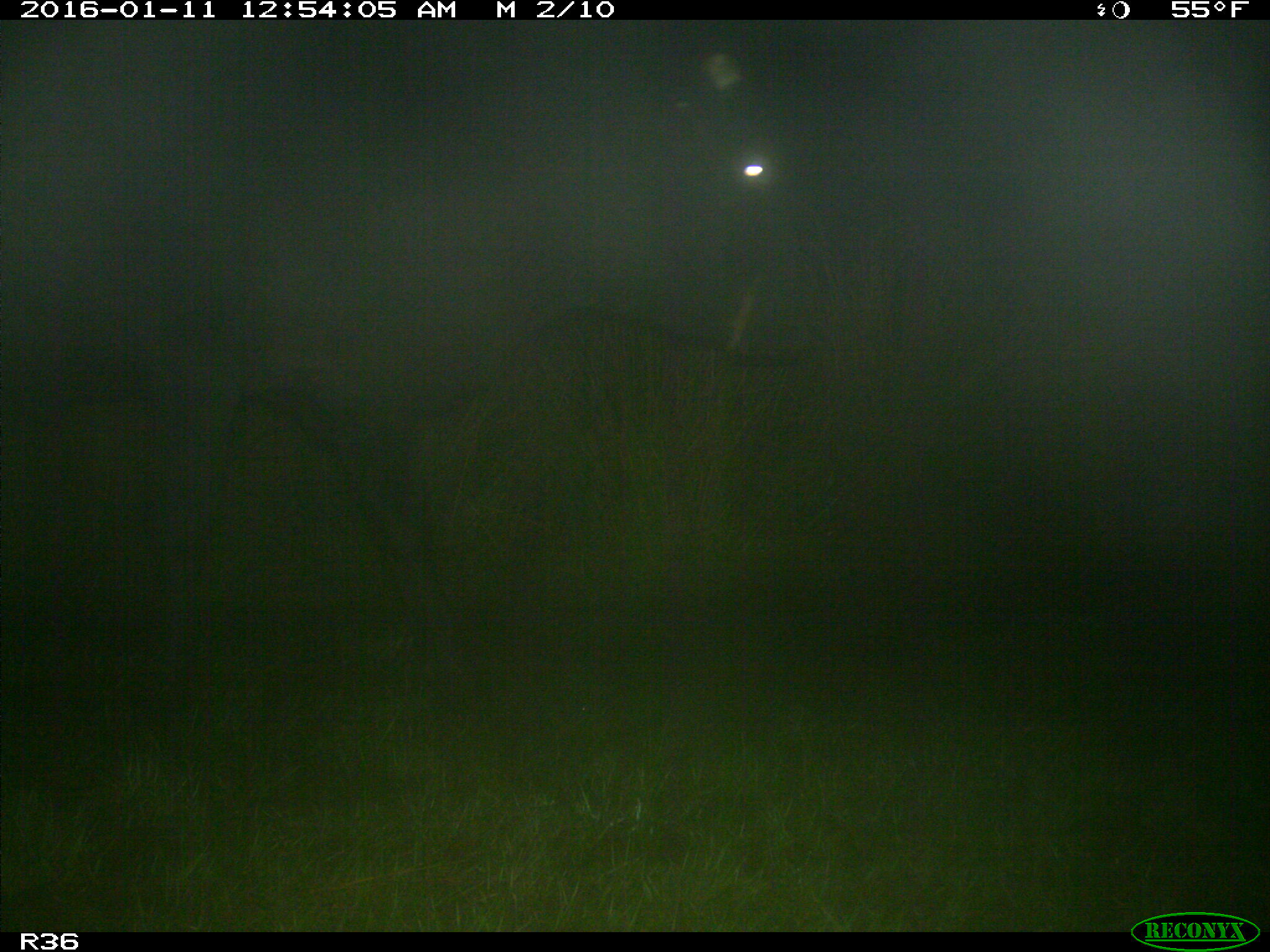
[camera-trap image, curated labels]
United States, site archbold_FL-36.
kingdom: Animalia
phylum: Chordata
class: Mammalia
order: Artiodactyla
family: Bovidae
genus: Bos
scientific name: Bos taurus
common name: domestic cow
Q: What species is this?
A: Bos taurus (domestic cow).